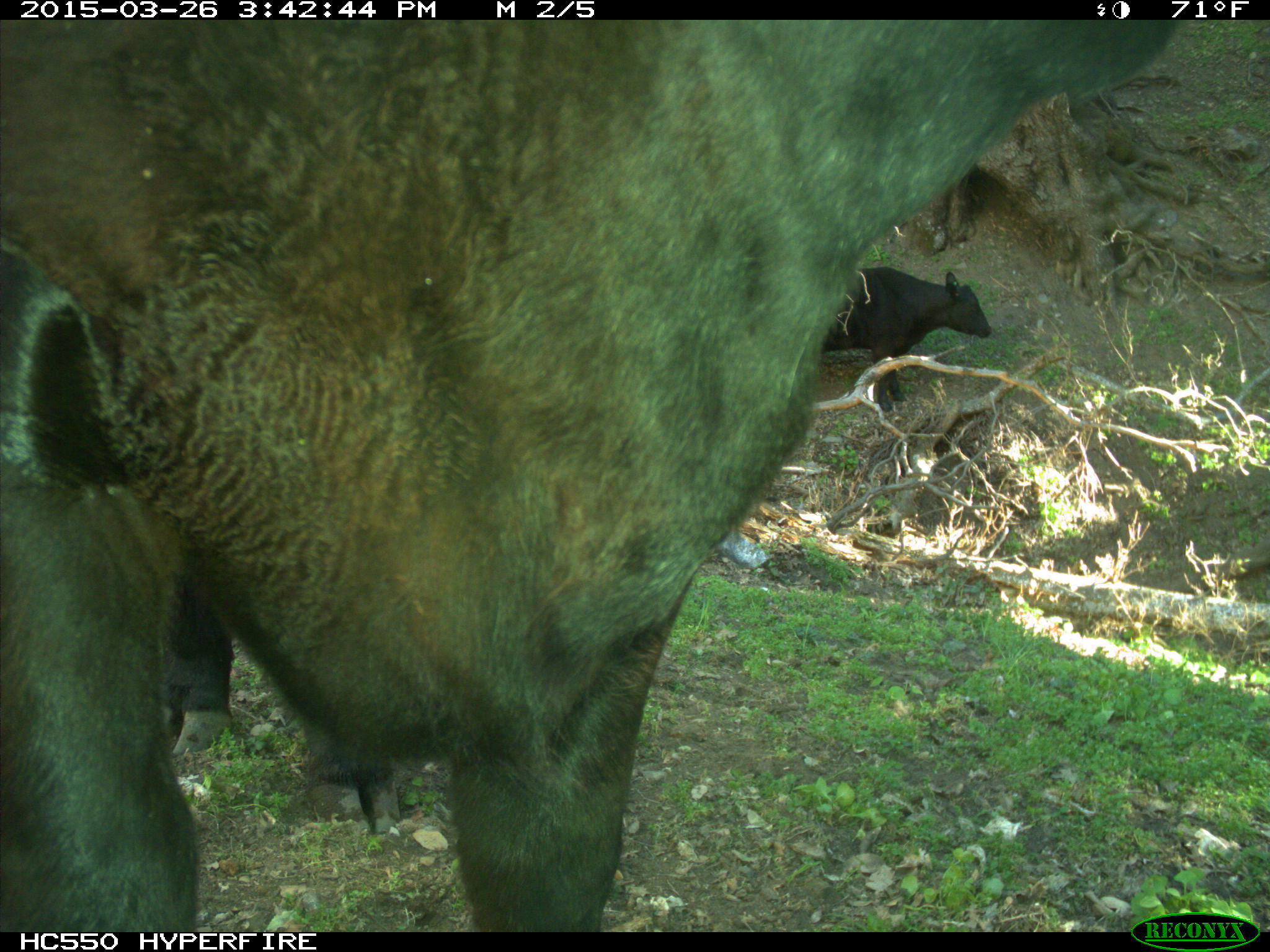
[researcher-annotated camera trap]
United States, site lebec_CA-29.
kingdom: Animalia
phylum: Chordata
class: Mammalia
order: Artiodactyla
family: Bovidae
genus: Bos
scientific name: Bos taurus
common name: domestic cow